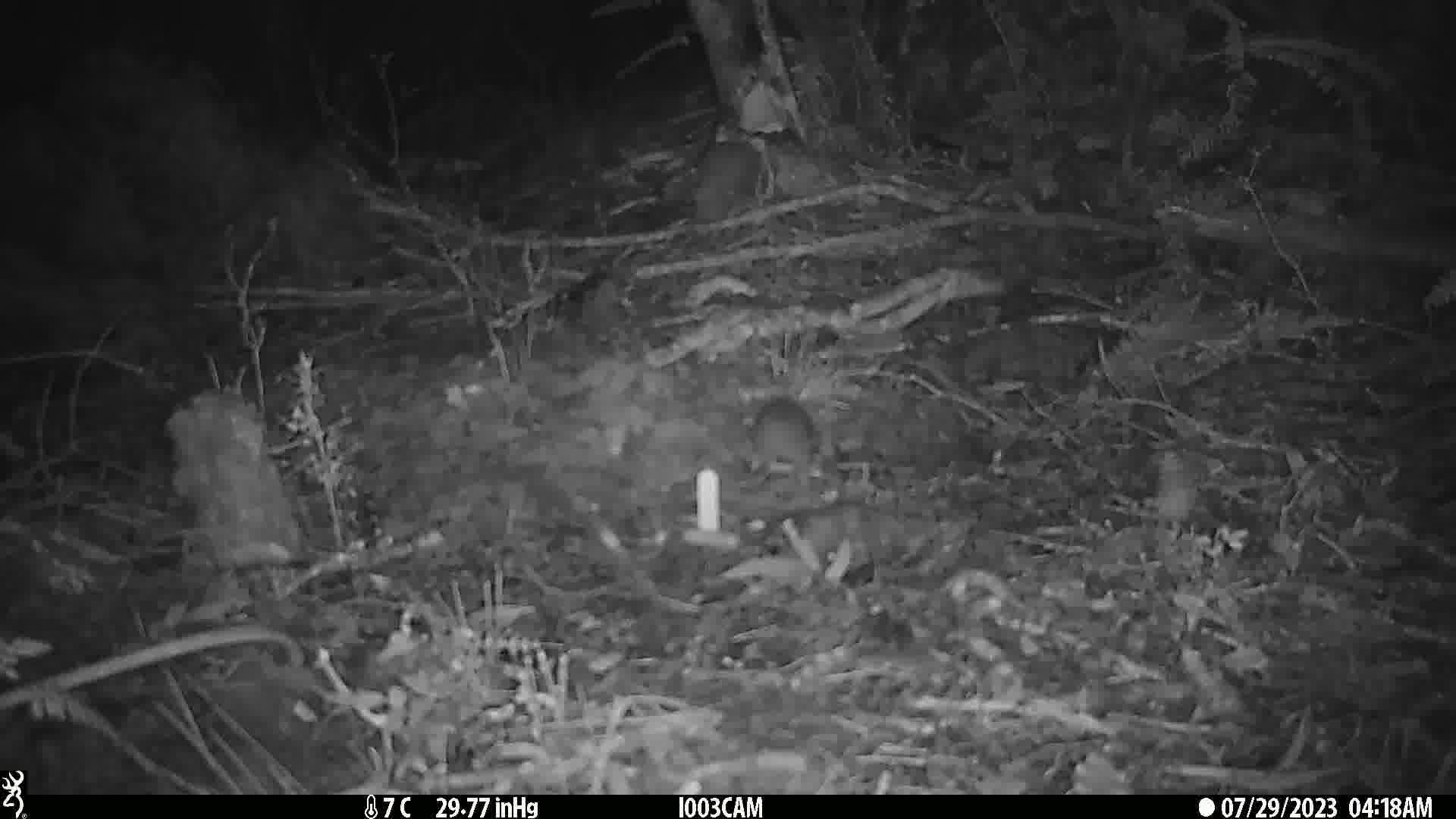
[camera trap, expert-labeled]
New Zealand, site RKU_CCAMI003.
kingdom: Animalia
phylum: Chordata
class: Mammalia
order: Rodentia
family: Muridae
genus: Rattus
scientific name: Rattus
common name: rat